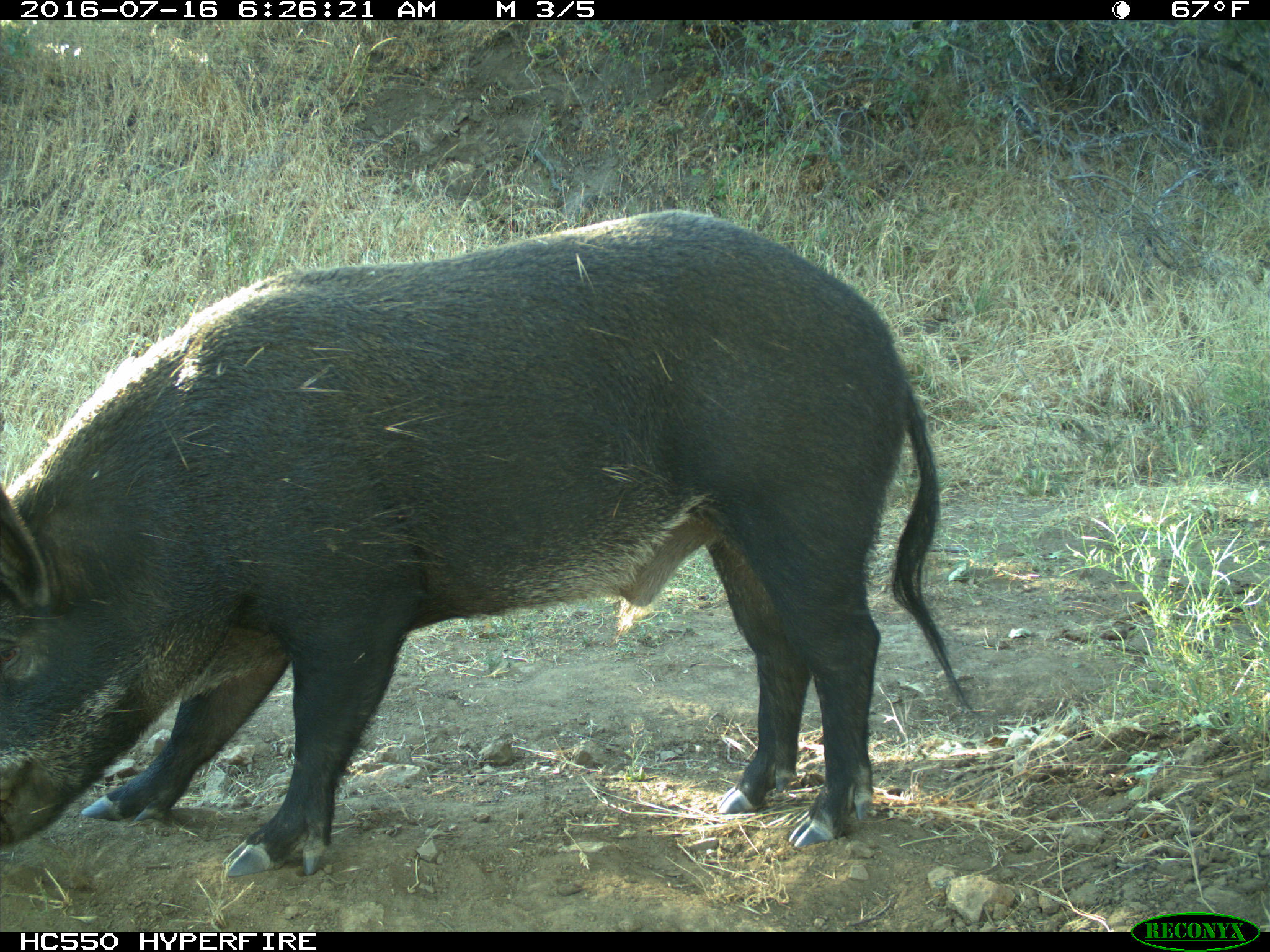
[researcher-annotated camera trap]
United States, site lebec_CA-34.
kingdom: Animalia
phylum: Chordata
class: Mammalia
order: Artiodactyla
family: Suidae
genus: Sus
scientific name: Sus scrofa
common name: wild boar